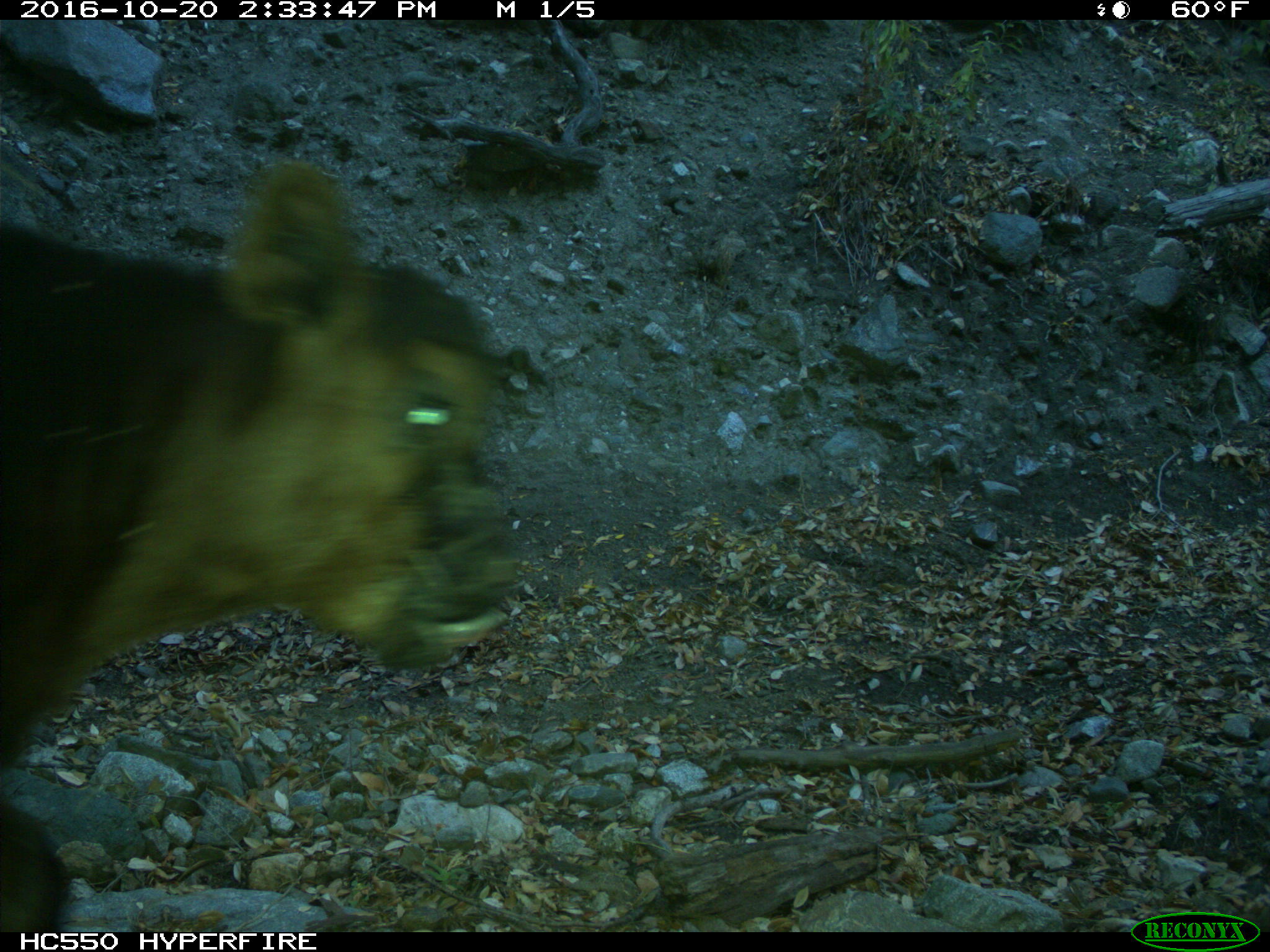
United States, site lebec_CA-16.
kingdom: Animalia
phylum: Chordata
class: Mammalia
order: Artiodactyla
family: Bovidae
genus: Bos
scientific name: Bos taurus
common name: domestic cow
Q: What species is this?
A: Bos taurus (domestic cow).